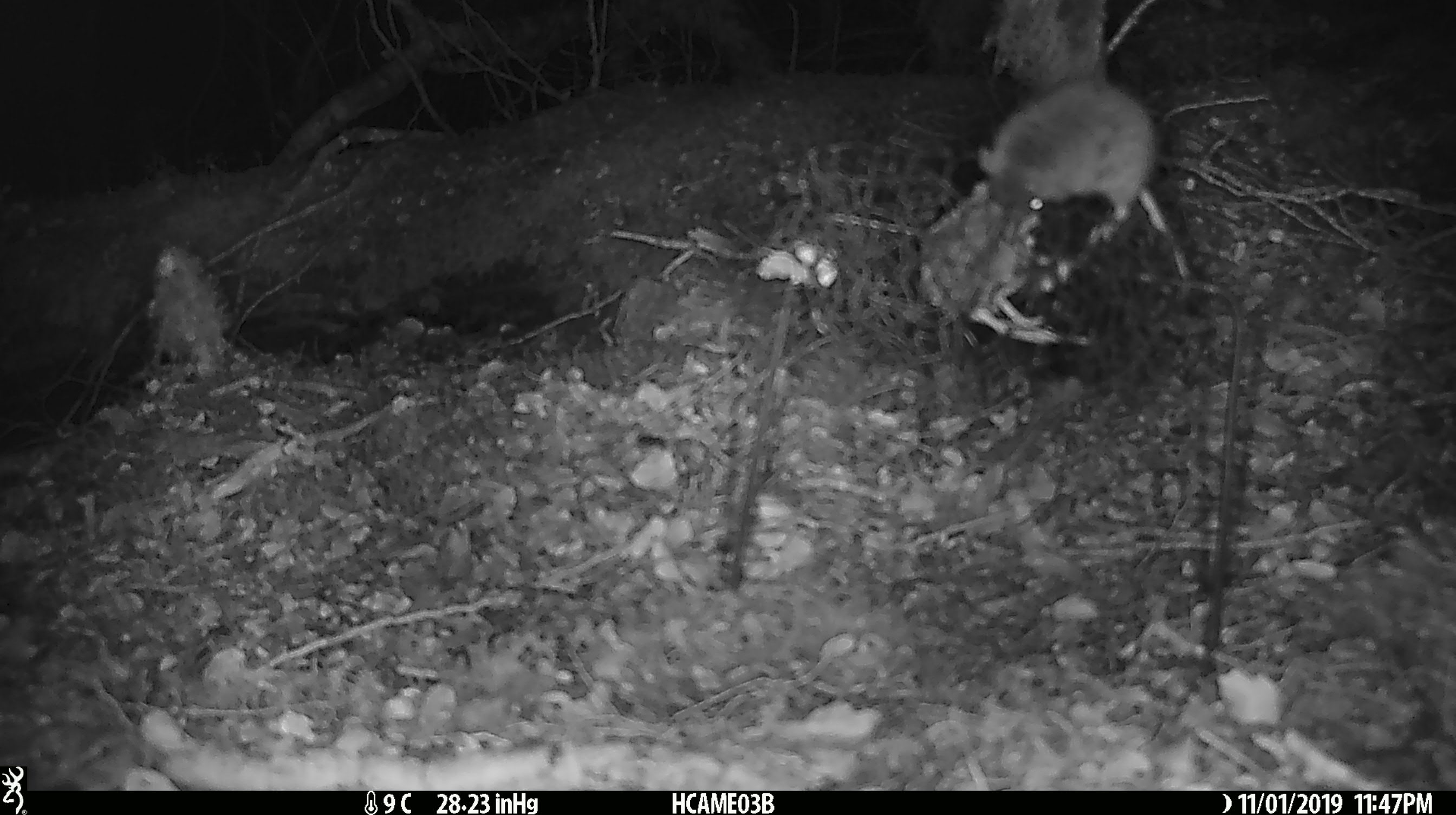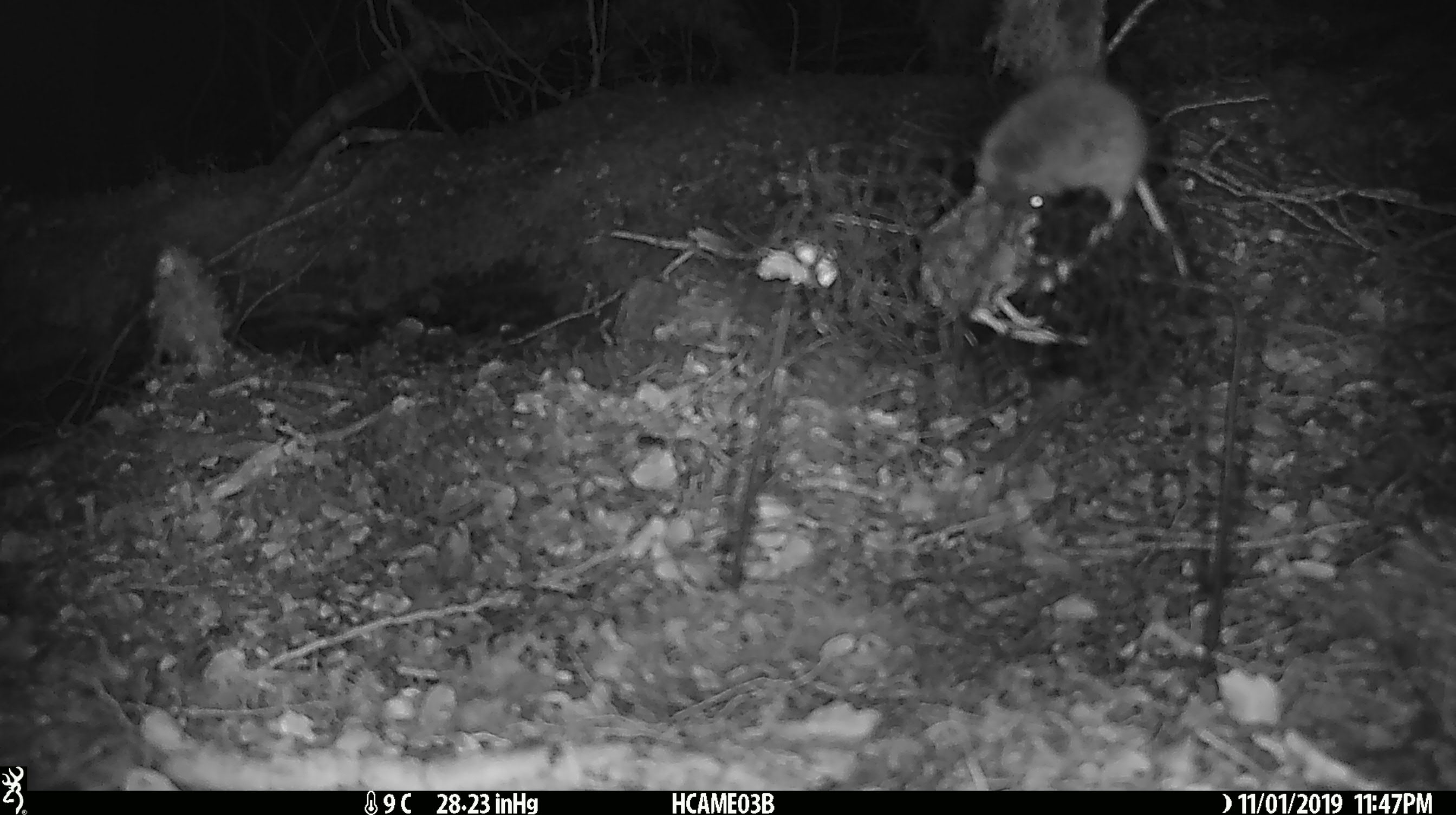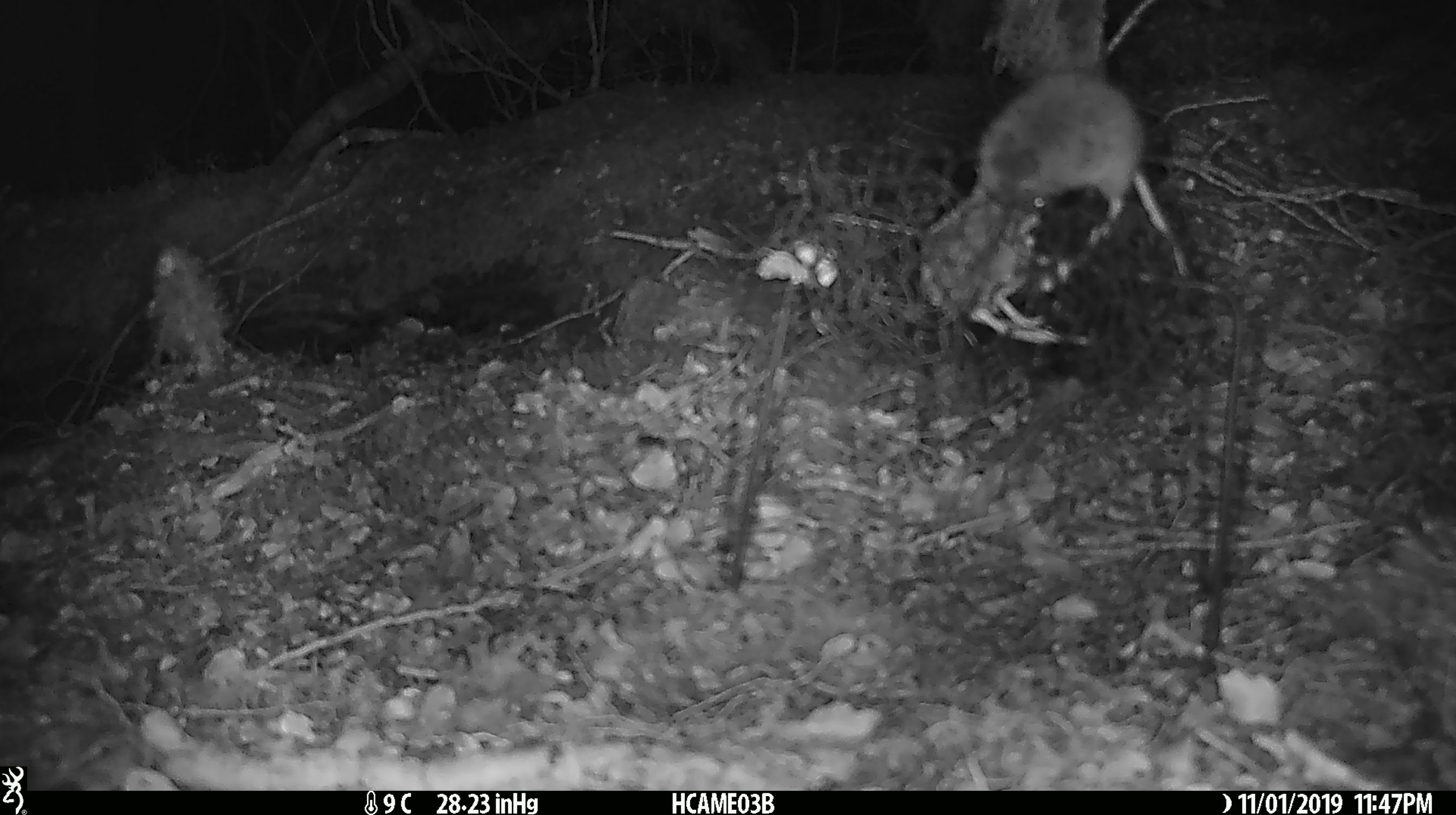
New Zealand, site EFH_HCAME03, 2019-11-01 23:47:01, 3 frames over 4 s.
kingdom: Animalia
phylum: Chordata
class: Mammalia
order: Rodentia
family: Muridae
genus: Mus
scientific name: Mus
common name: mouse